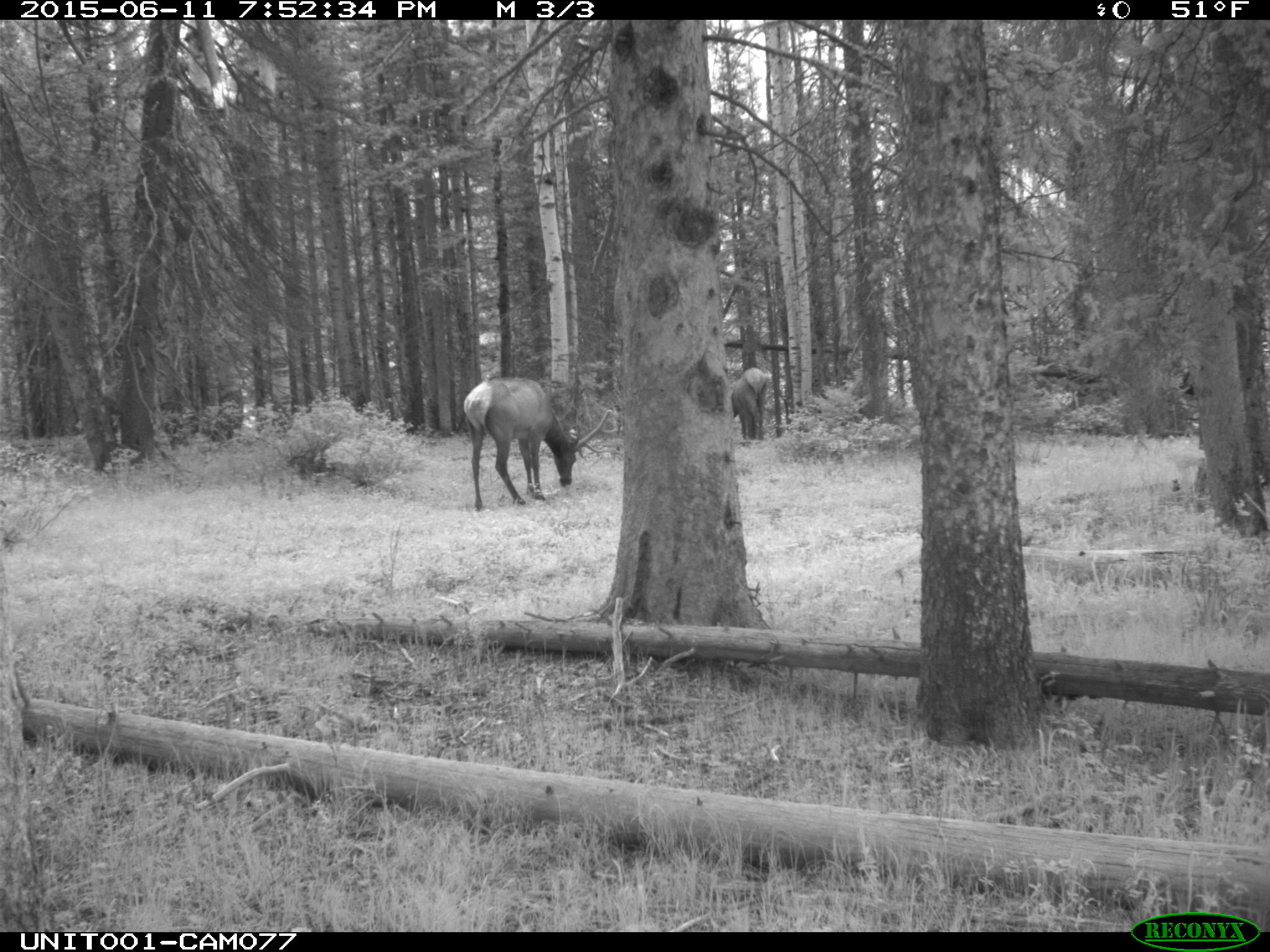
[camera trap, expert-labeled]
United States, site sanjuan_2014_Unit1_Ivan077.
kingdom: Animalia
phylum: Chordata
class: Mammalia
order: Artiodactyla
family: Cervidae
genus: Cervus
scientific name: Cervus elaphus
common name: red deer